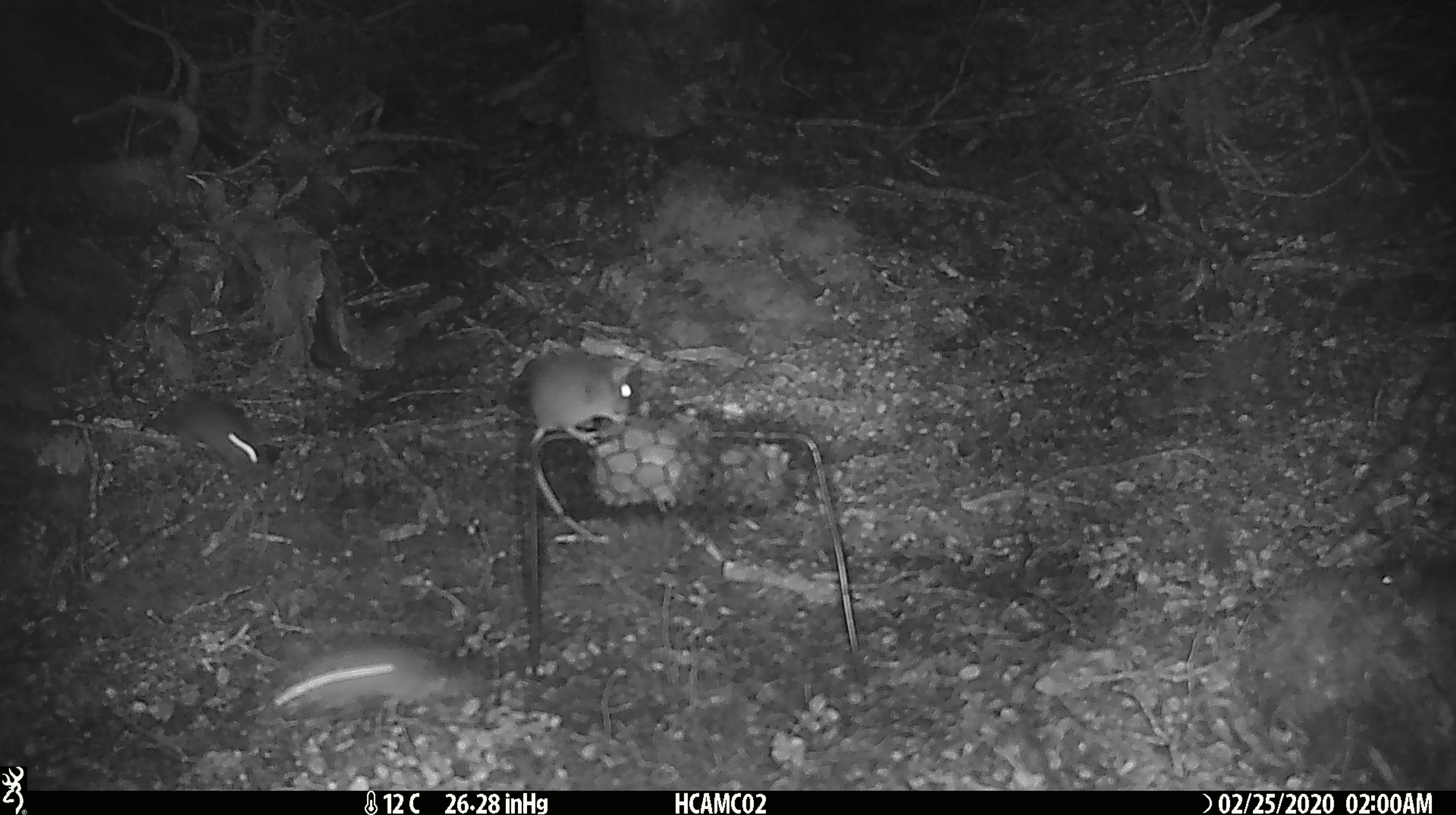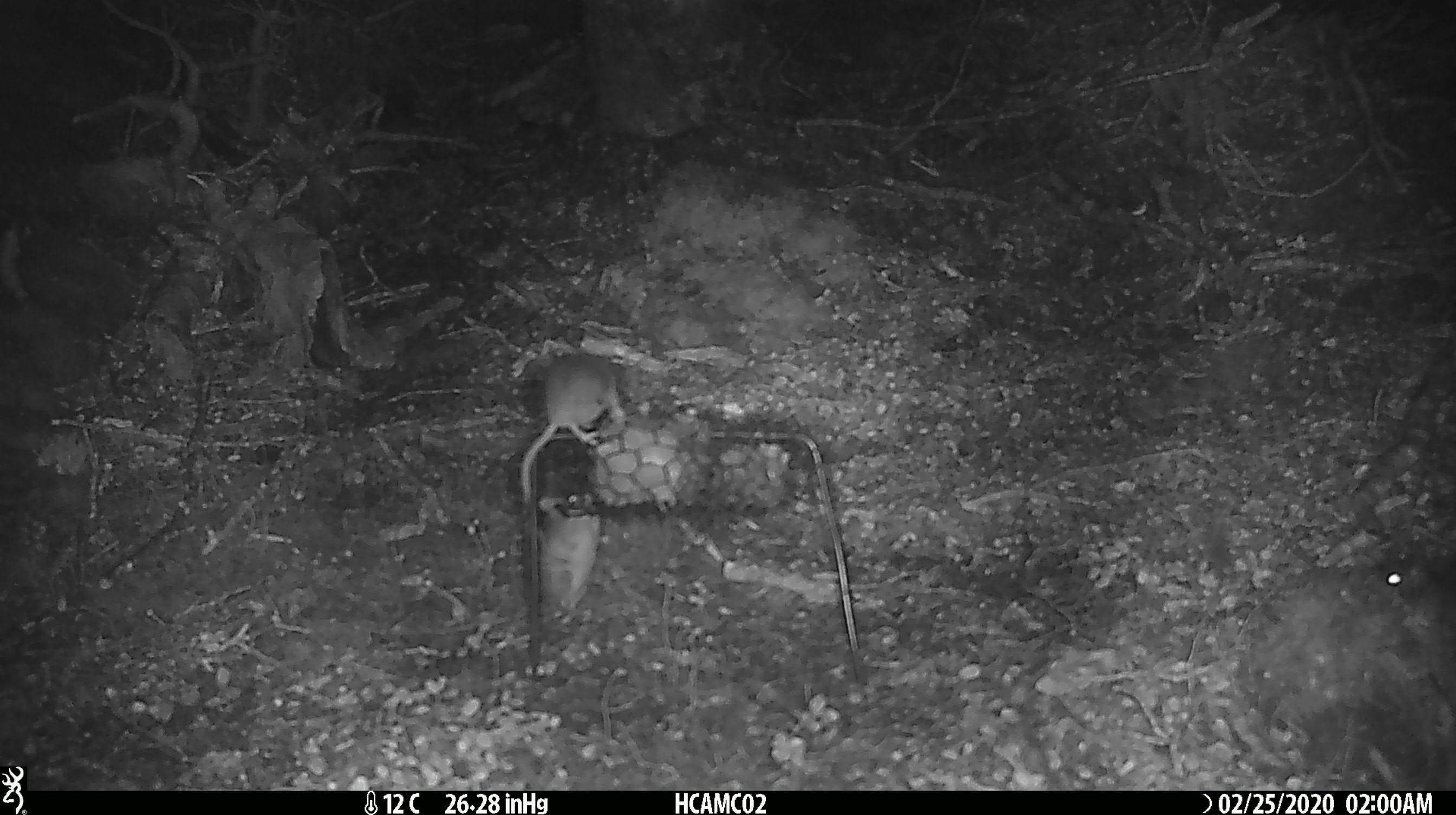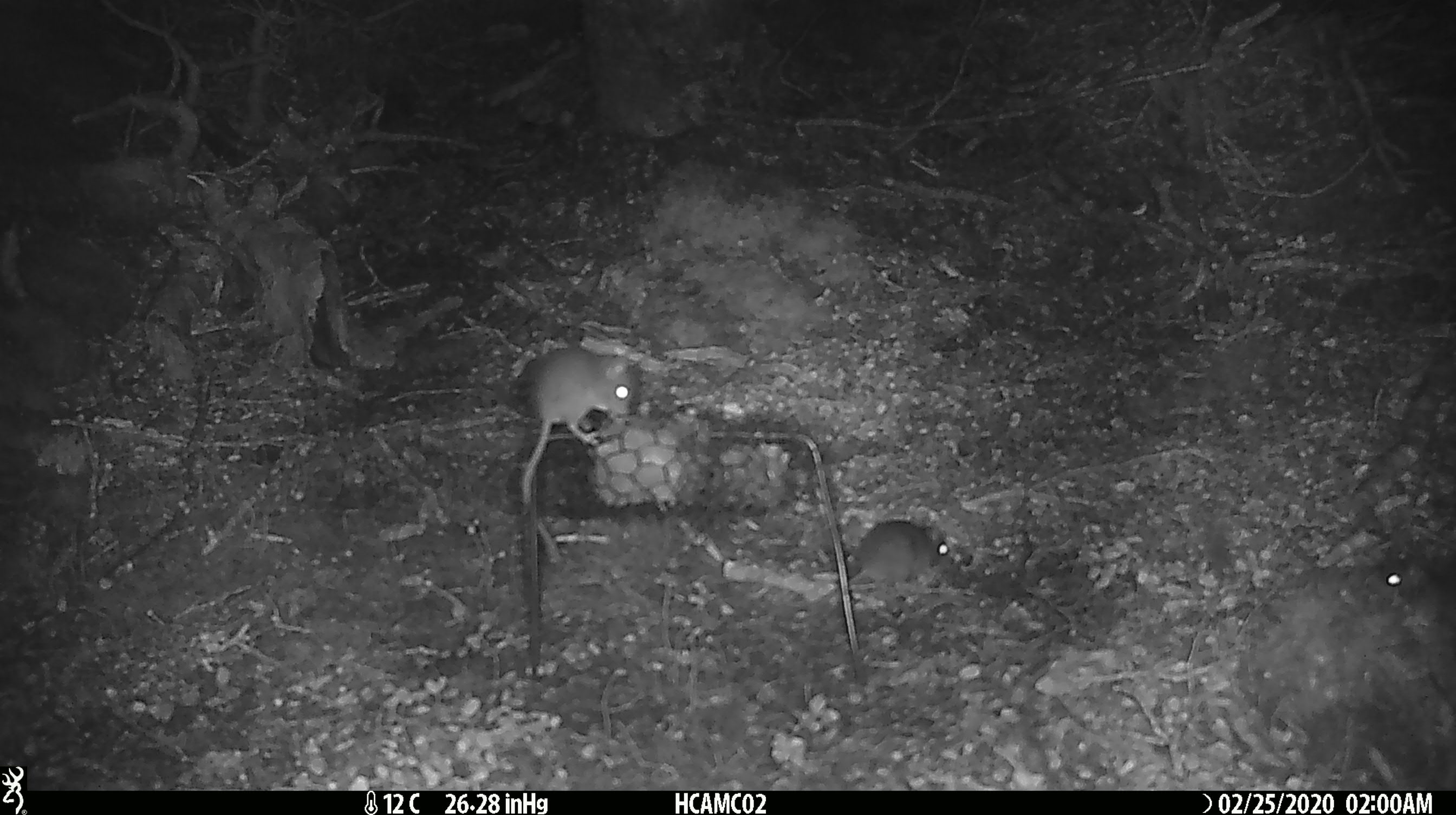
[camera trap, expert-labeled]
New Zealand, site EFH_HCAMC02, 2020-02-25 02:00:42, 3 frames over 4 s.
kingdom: Animalia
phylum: Chordata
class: Mammalia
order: Rodentia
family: Muridae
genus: Mus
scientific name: Mus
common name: mouse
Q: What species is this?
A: Mouse (Mus).